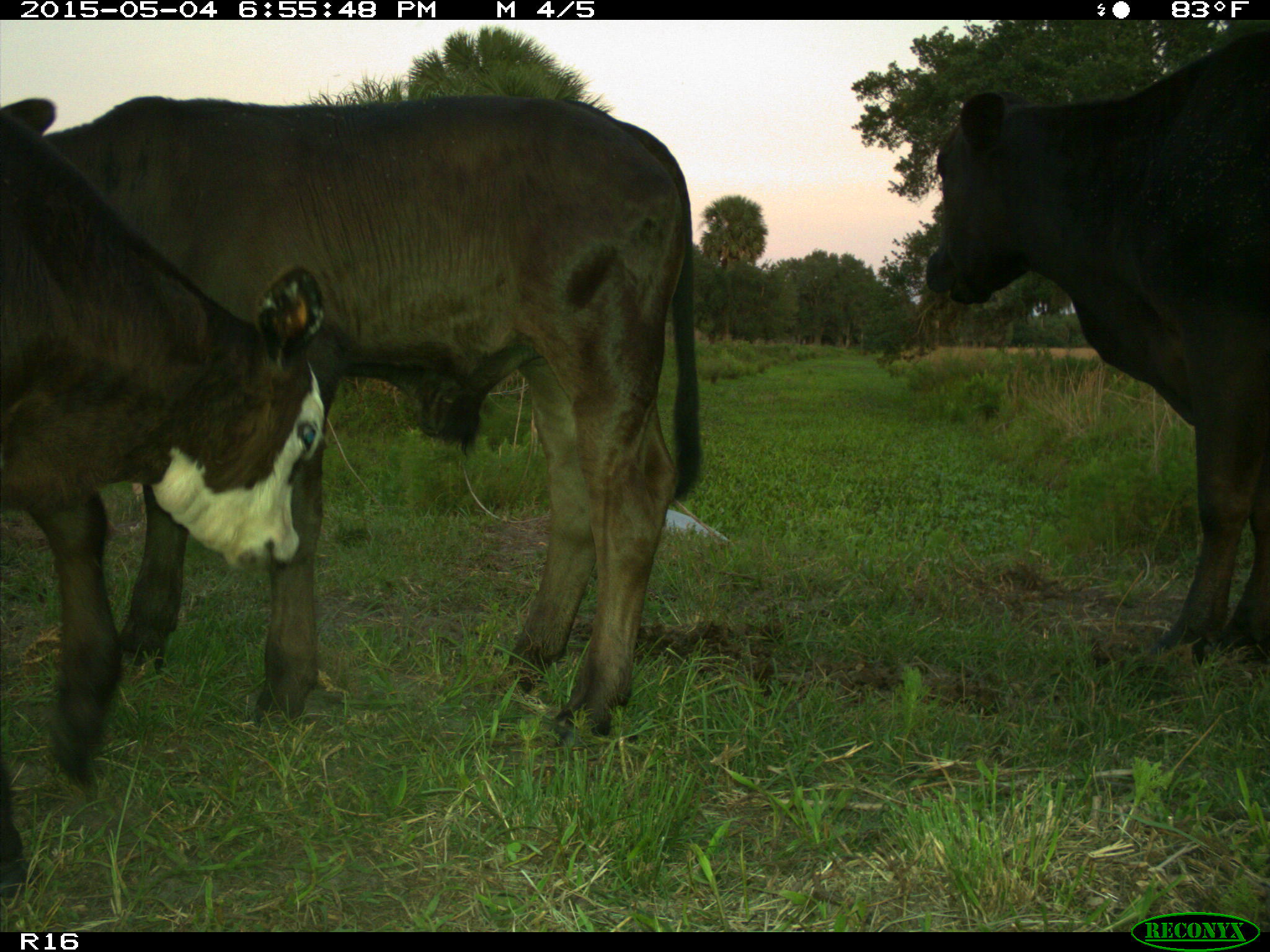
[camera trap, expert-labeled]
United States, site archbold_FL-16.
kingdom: Animalia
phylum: Chordata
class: Mammalia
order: Artiodactyla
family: Bovidae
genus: Bos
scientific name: Bos taurus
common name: domestic cow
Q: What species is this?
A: Bos taurus (domestic cow).